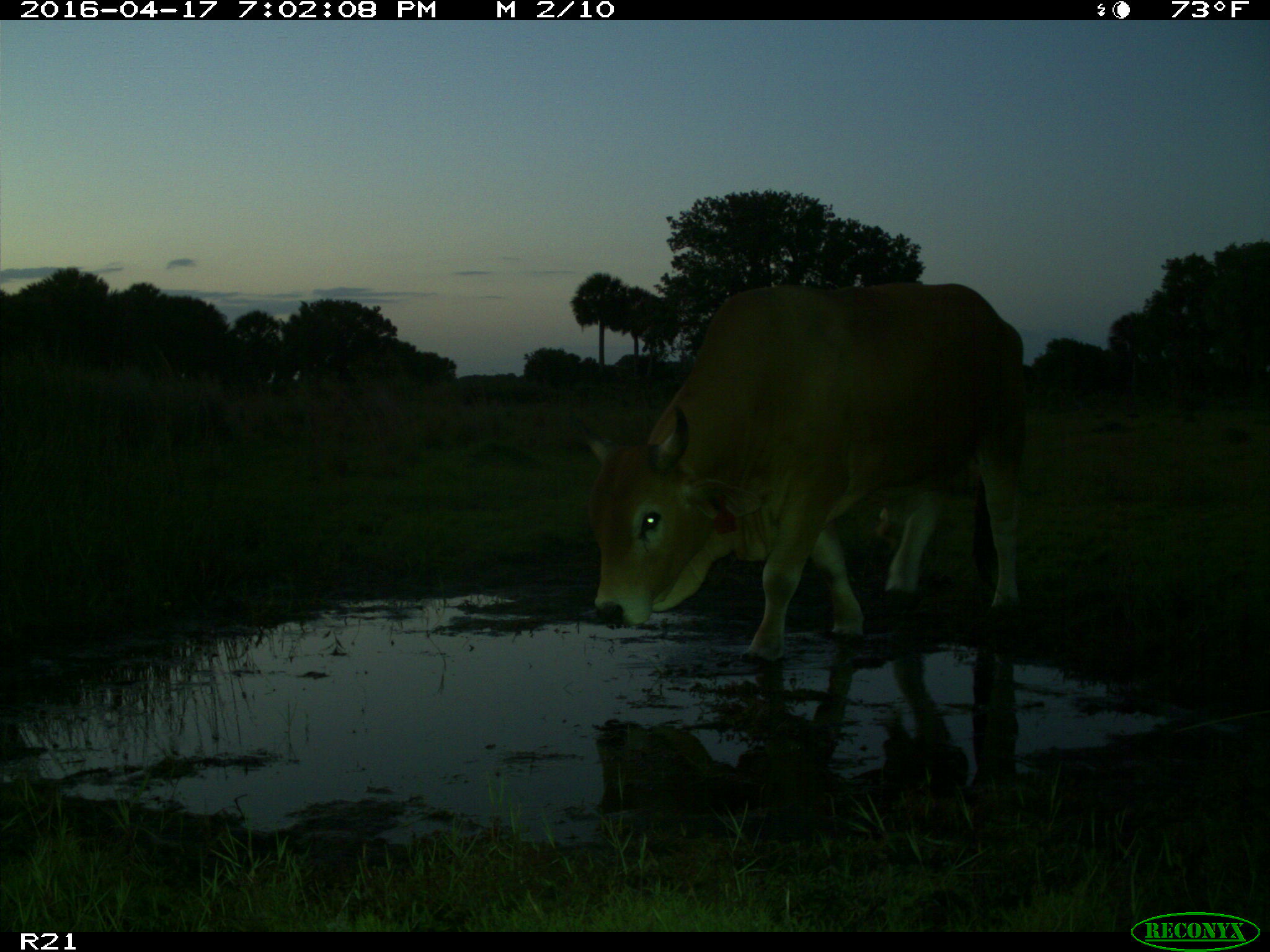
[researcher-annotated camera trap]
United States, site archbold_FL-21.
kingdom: Animalia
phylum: Chordata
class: Mammalia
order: Artiodactyla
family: Bovidae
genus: Bos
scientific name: Bos taurus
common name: domestic cow